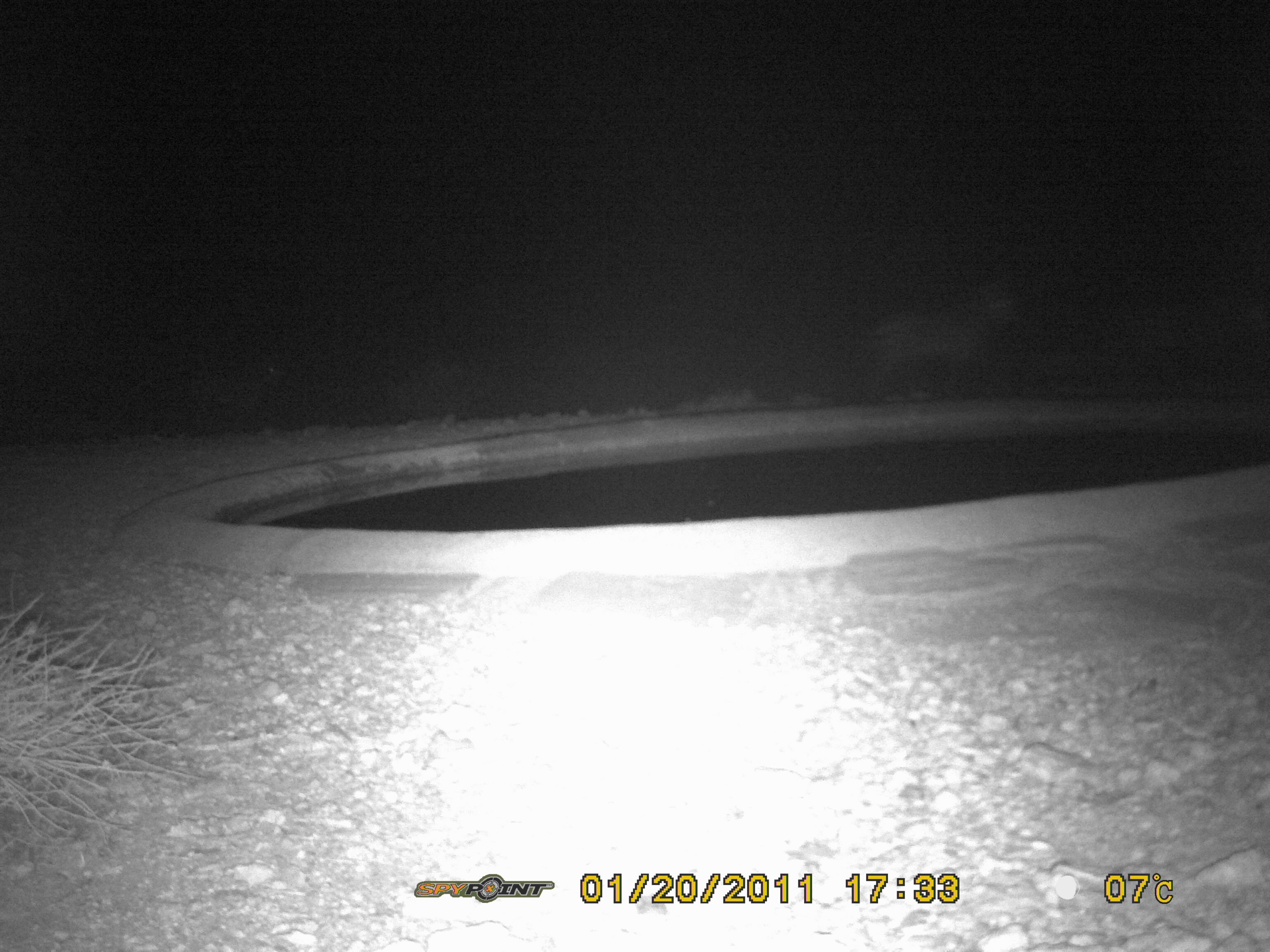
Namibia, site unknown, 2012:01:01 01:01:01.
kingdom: Animalia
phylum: Chordata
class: Mammalia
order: Perissodactyla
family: Equidae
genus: Equus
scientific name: Equus zebra hartmannae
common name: hartmann's mountain zebra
Equus zebra hartmannae (hartmann's mountain zebra).